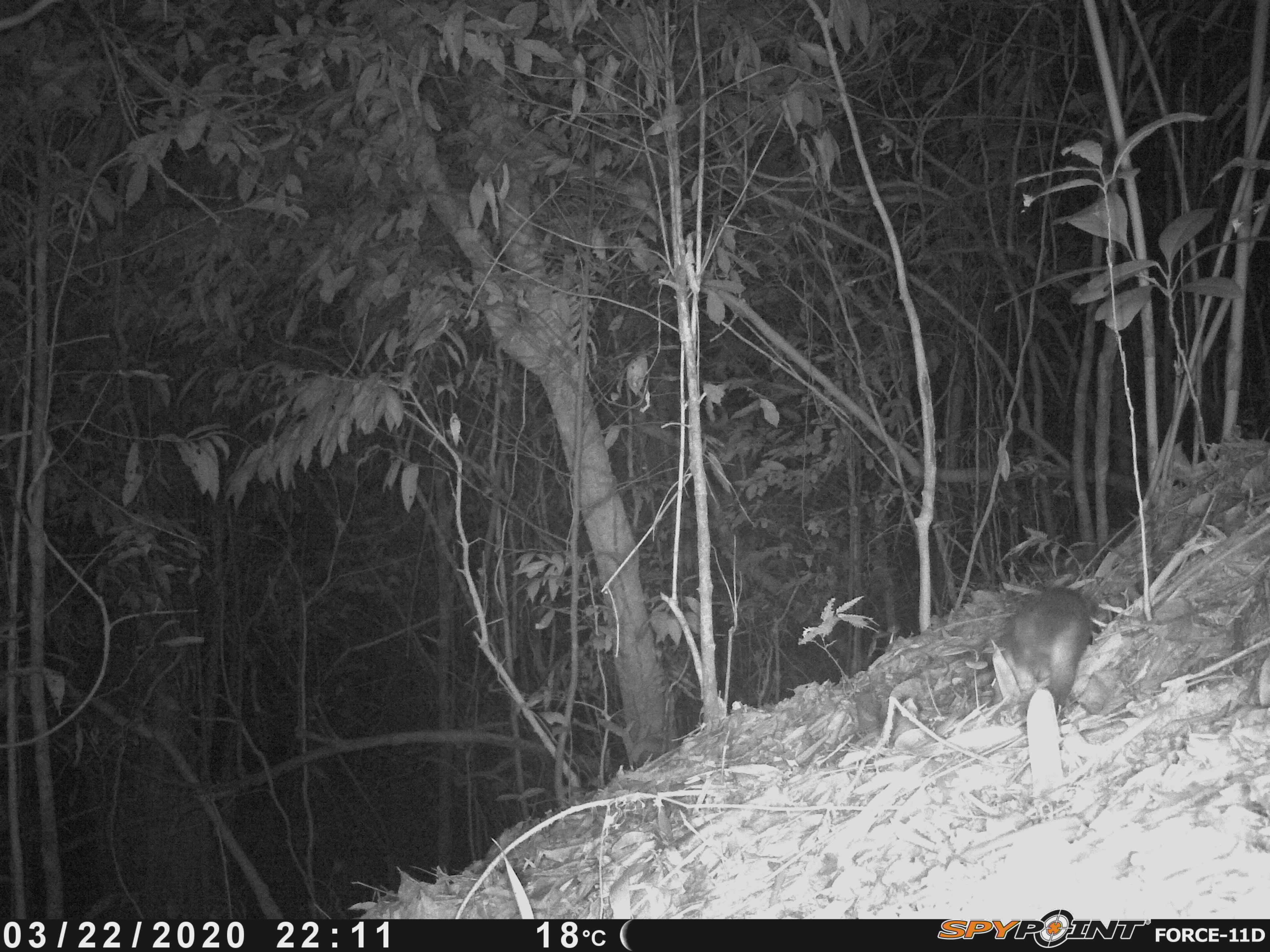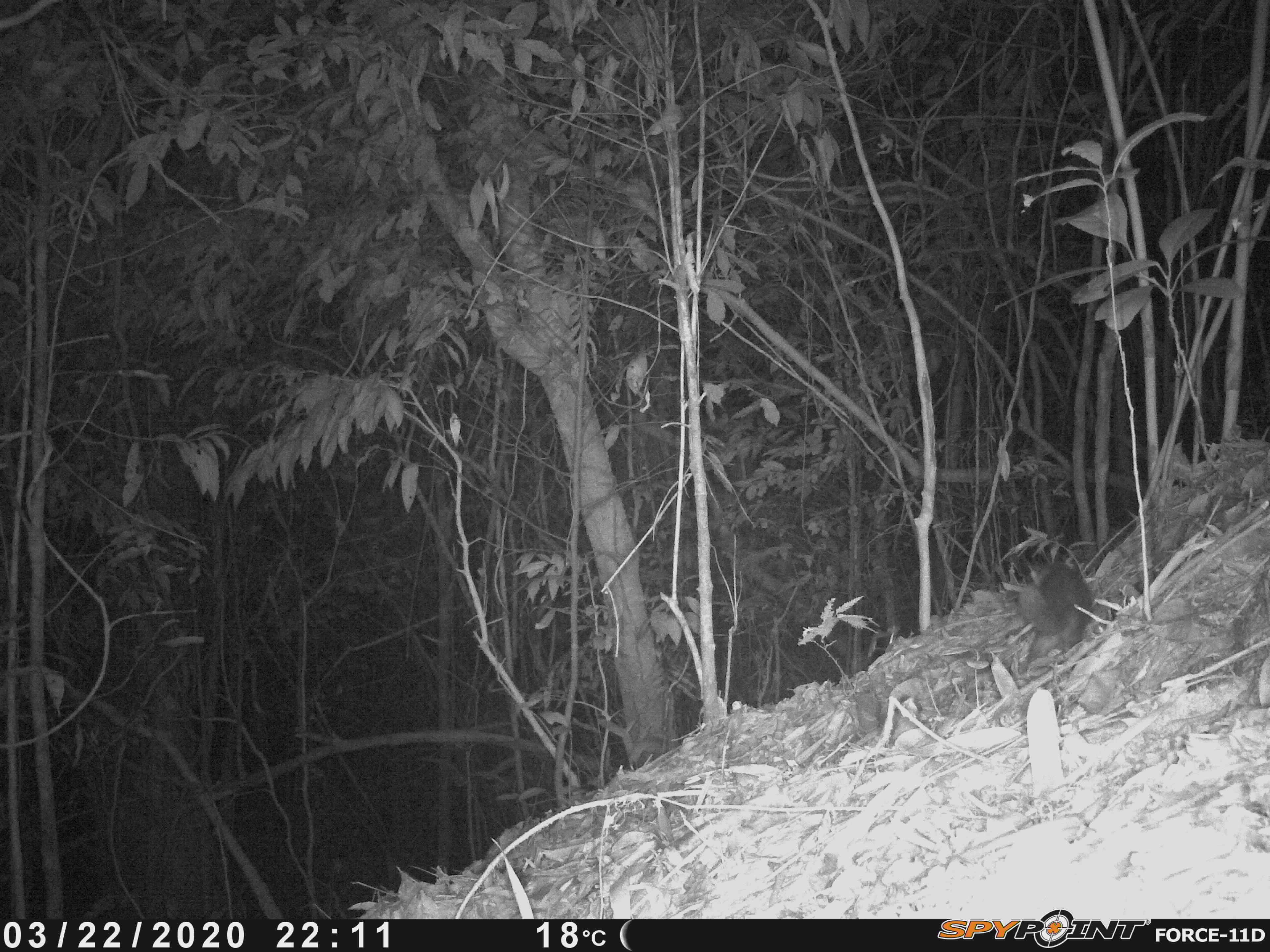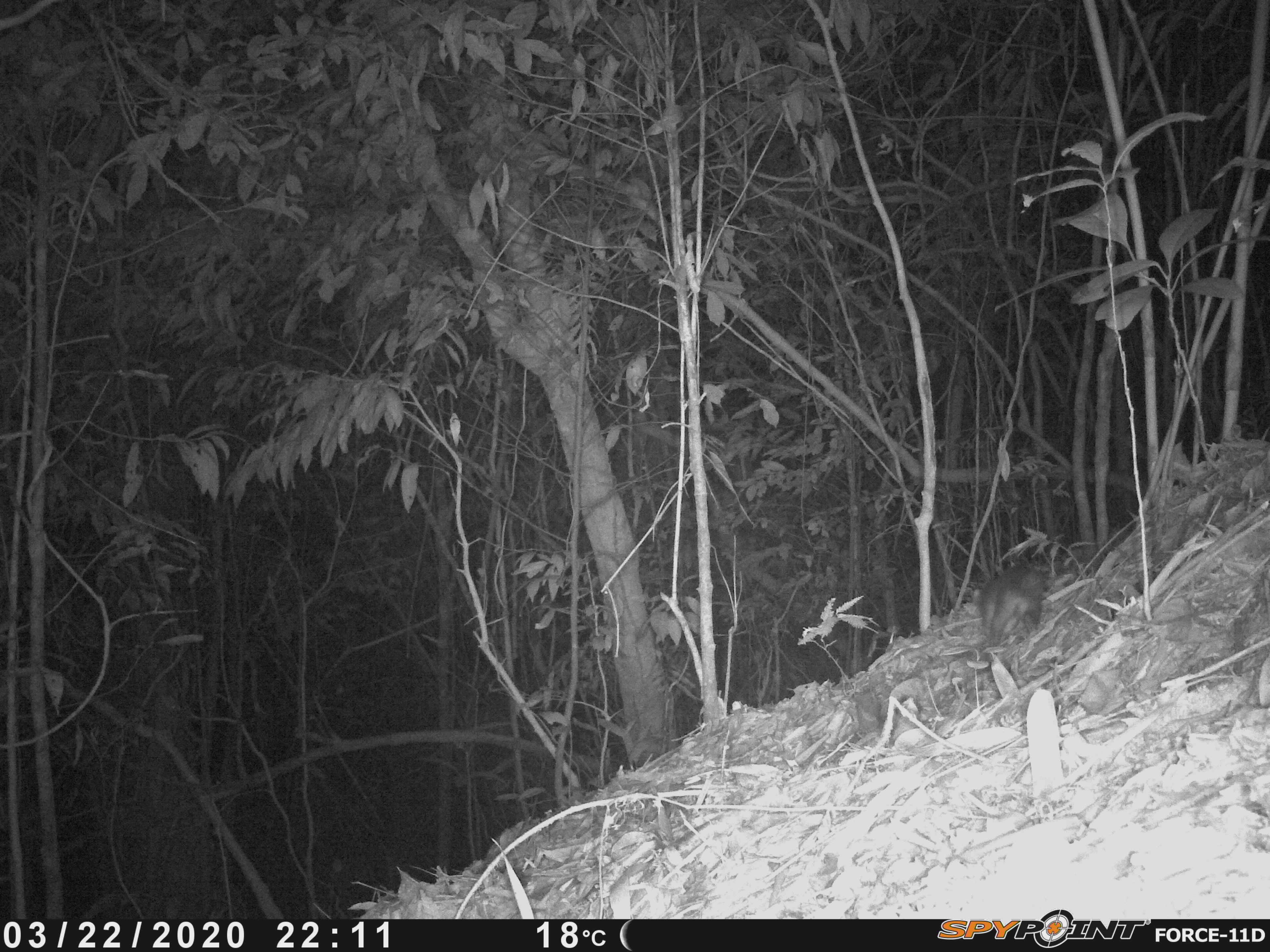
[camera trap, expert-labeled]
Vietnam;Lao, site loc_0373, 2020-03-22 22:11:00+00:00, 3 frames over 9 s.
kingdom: Animalia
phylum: Chordata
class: Mammalia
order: Carnivora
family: Mustelidae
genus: Melogale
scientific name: Melogale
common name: ferret badger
Ferret badger (Melogale). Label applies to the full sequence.